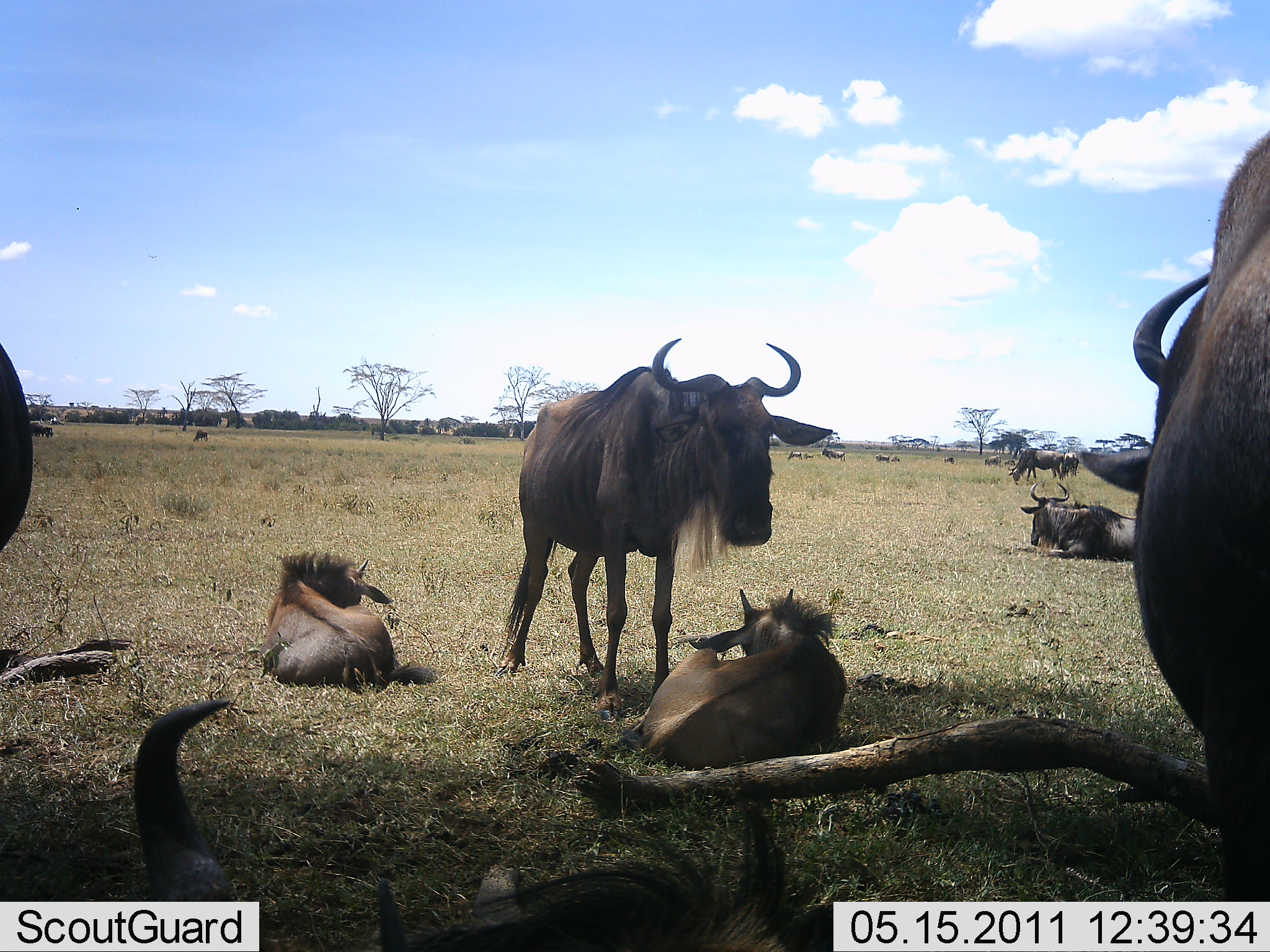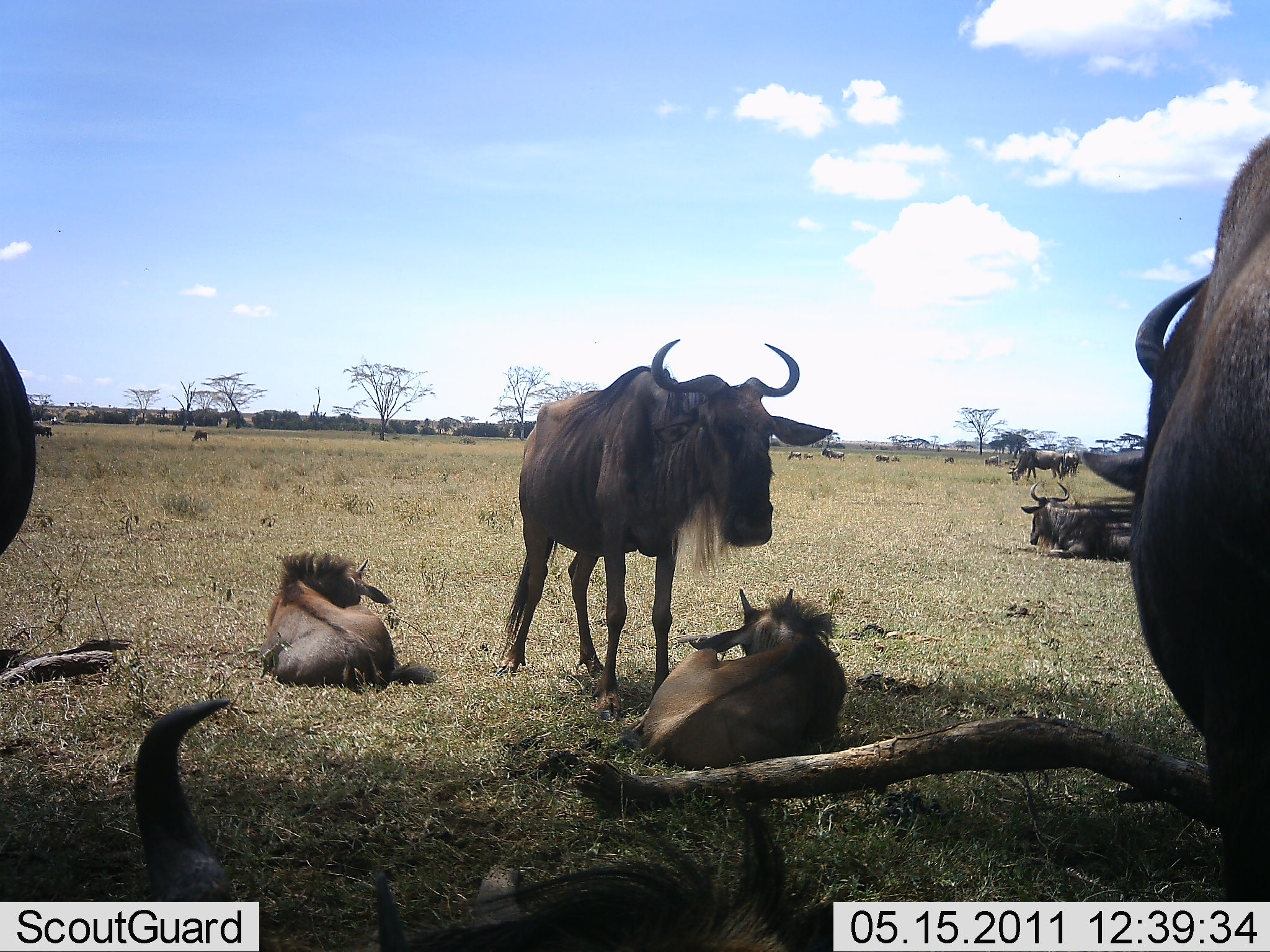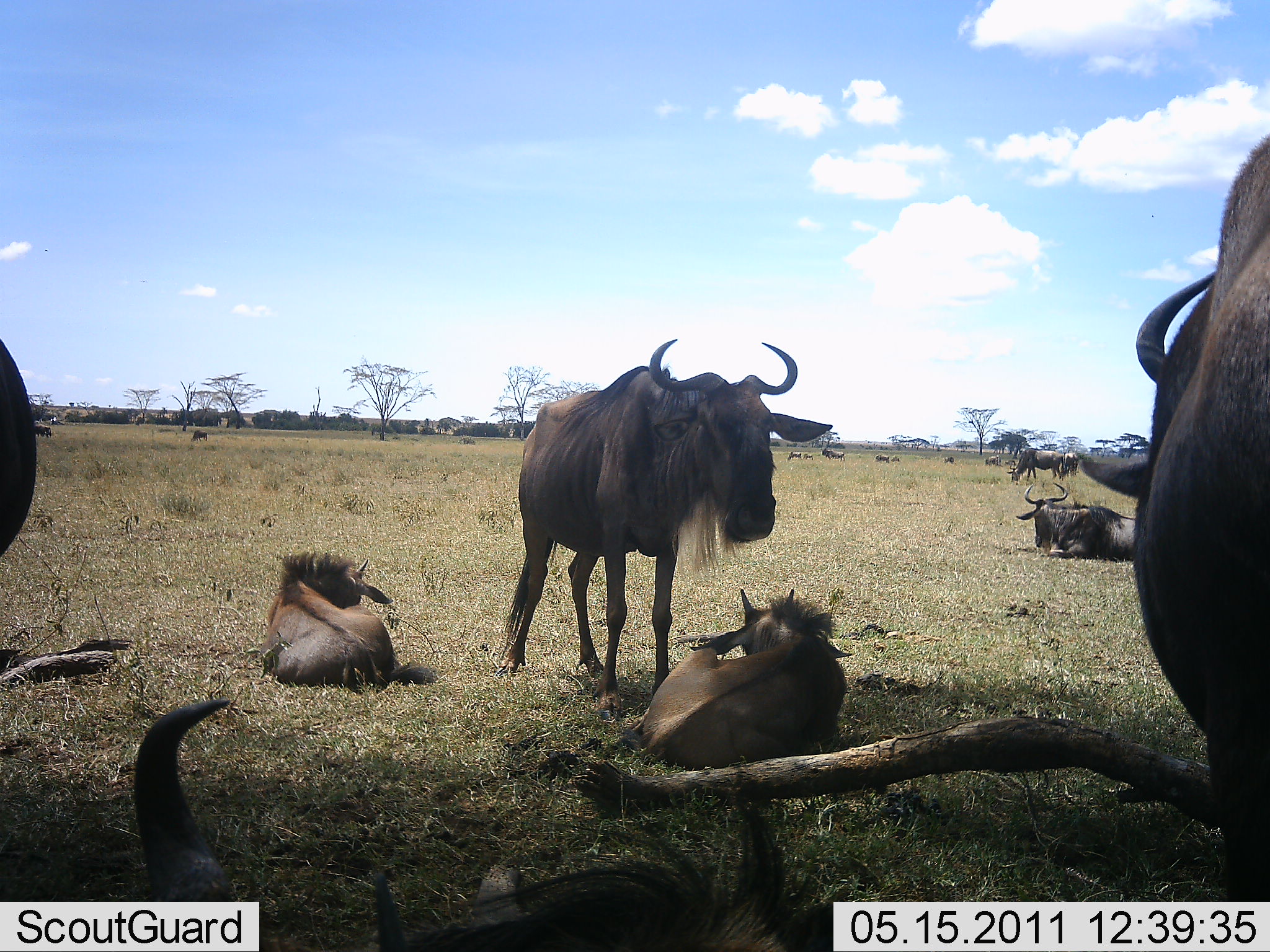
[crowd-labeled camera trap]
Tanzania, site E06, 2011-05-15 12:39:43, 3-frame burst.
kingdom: Animalia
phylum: Chordata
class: Mammalia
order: Artiodactyla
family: Bovidae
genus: Connochaetes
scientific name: Connochaetes taurinus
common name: blue wildebeest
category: wildebeest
Wildebeest (blue wildebeest) (Connochaetes taurinus), count 11-50. Behavior (volunteer vote fractions): standing 77%, resting 92%, moving 31%, interacting 8%. Young present (vote fraction): 62%. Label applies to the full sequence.